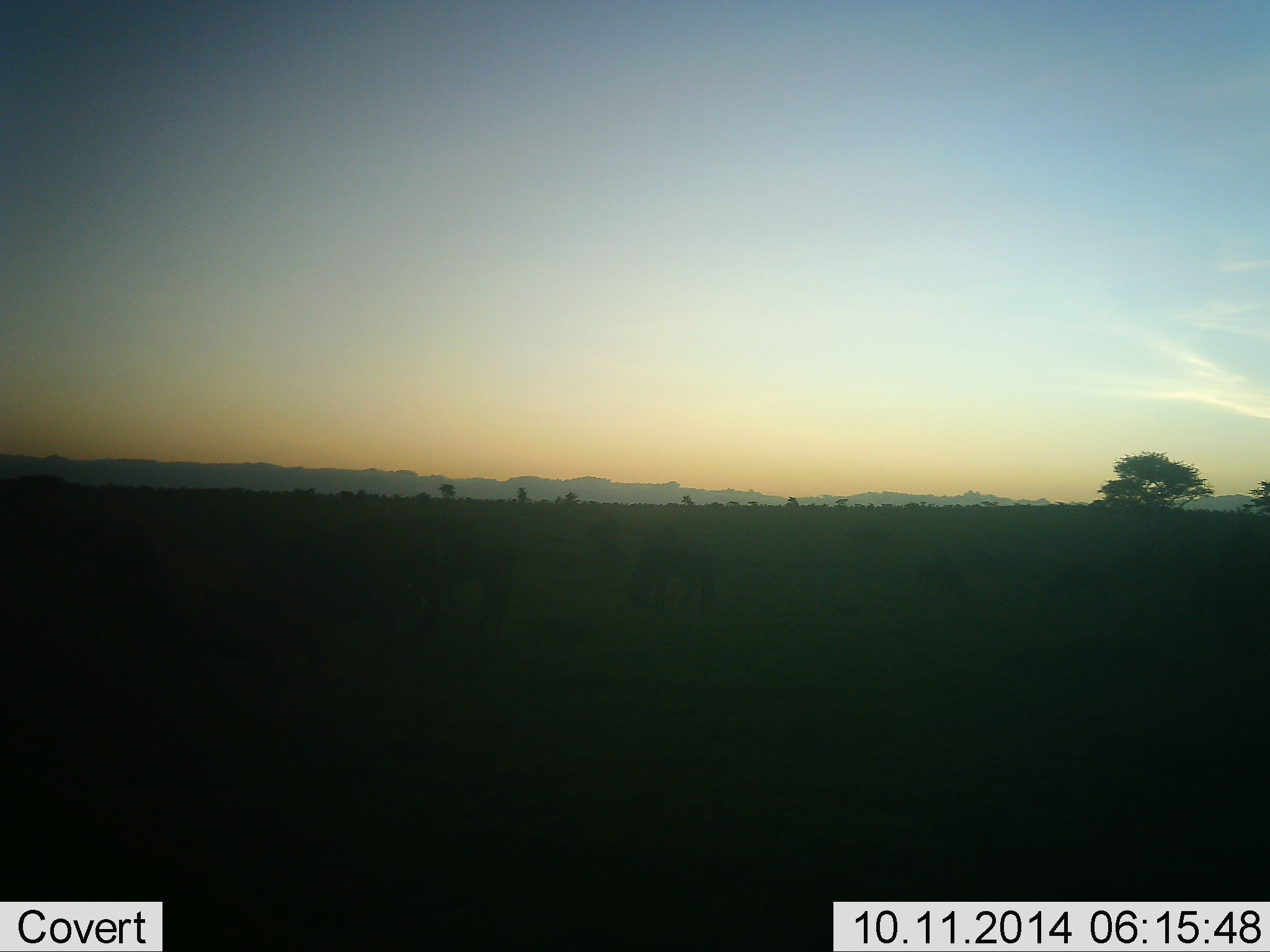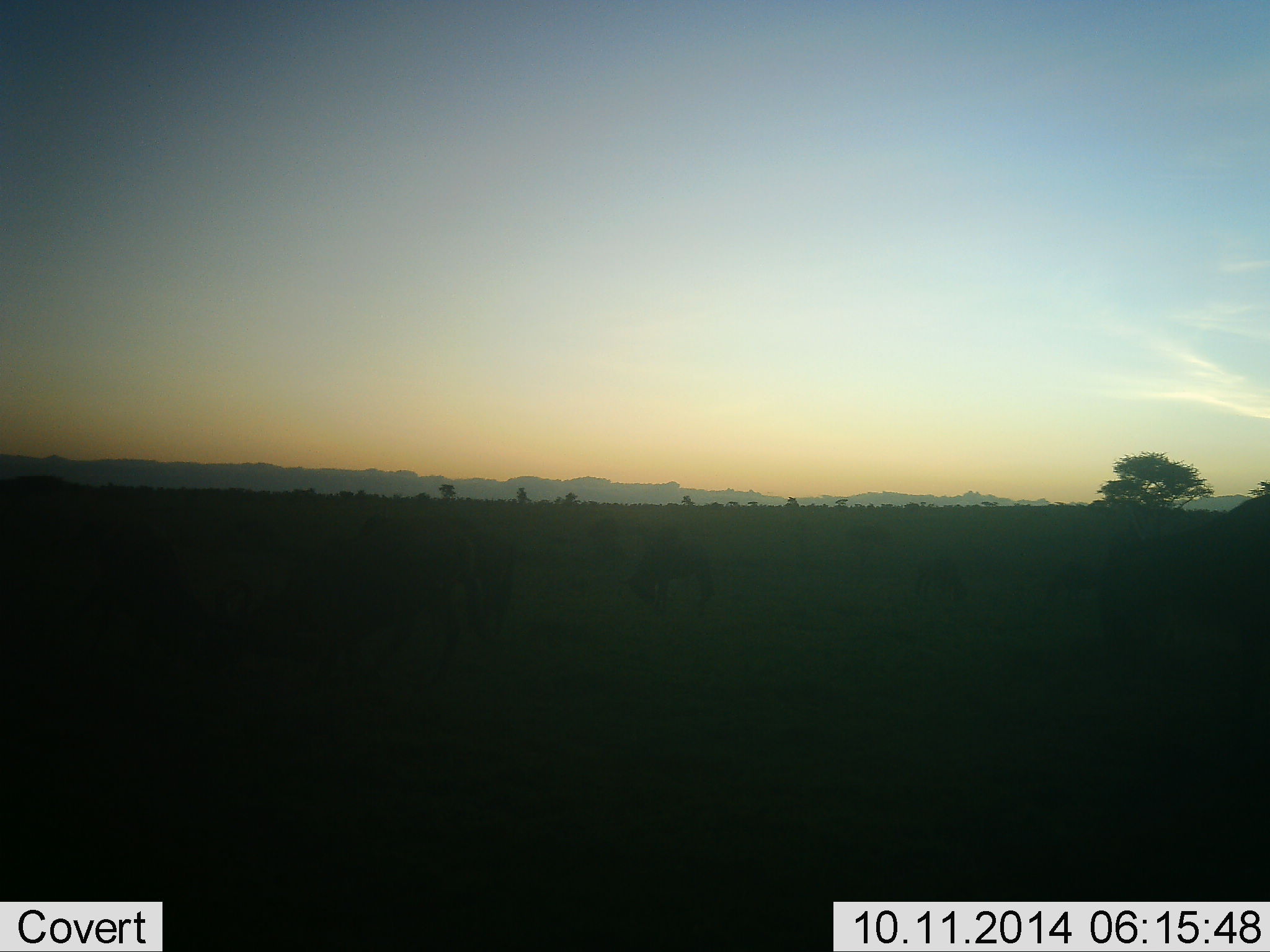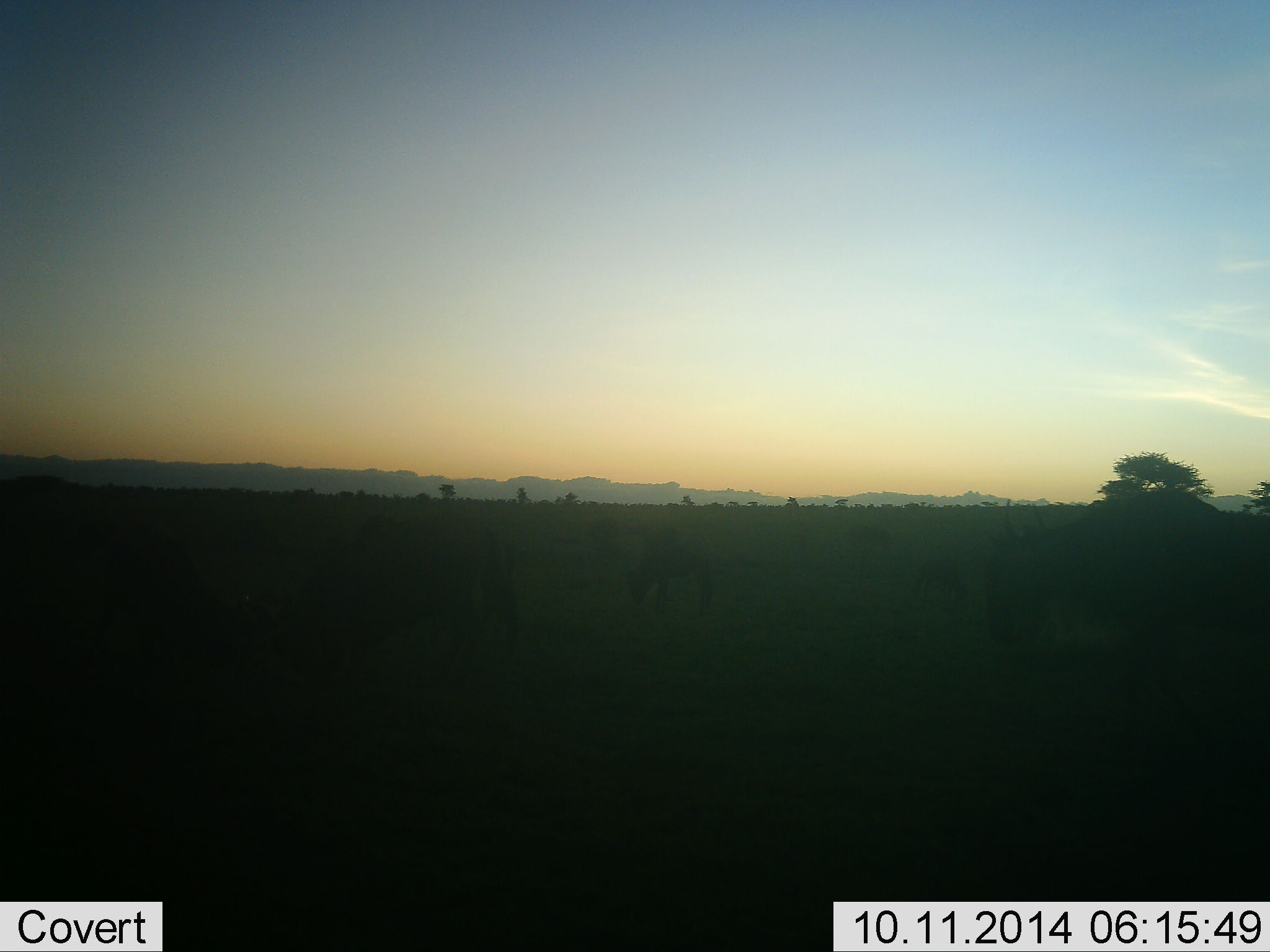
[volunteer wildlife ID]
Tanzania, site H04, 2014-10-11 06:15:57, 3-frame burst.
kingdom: Animalia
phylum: Chordata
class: Mammalia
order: Artiodactyla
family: Bovidae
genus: Connochaetes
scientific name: Connochaetes taurinus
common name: blue wildebeest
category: wildebeest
Wildebeest (blue wildebeest) (Connochaetes taurinus), count 5. Behavior (volunteer vote fractions): standing 40%, resting 0%, moving 70%, interacting 20%. Young present (vote fraction): 0%. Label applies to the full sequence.